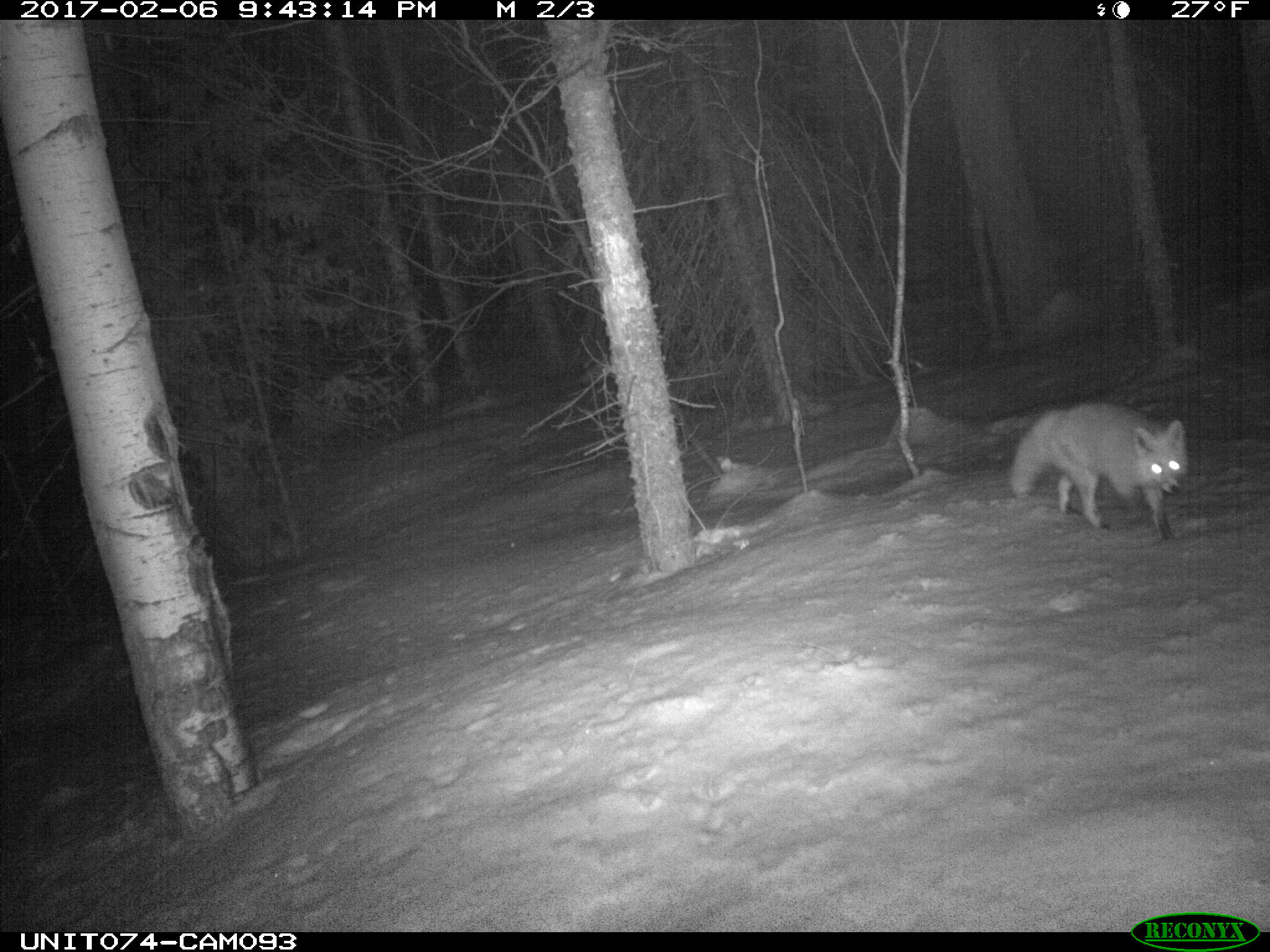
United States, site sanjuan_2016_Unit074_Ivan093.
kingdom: Animalia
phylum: Chordata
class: Mammalia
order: Carnivora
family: Canidae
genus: Vulpes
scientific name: Vulpes vulpes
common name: red fox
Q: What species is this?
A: Vulpes vulpes (red fox).